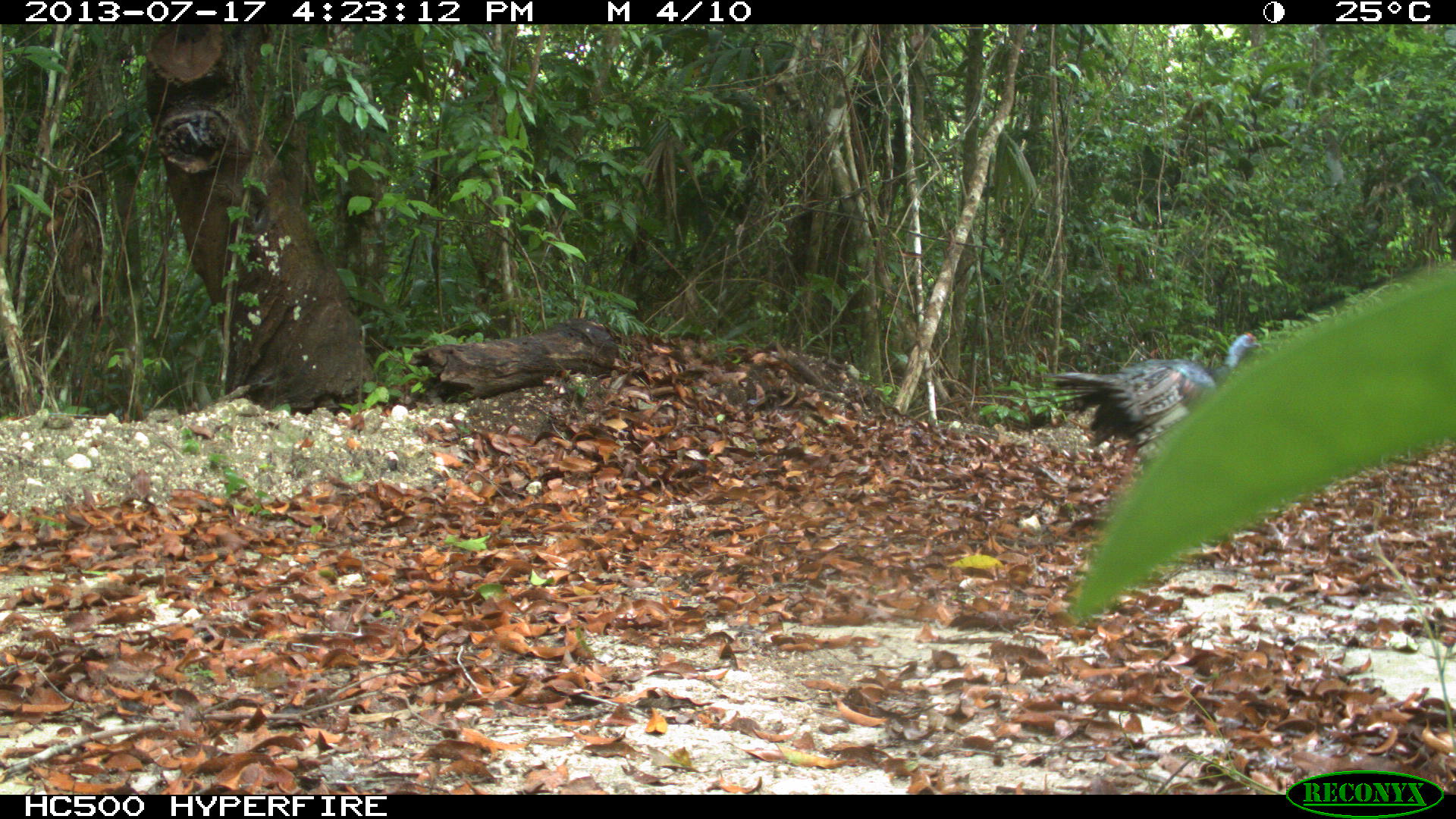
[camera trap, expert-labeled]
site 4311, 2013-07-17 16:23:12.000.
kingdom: Animalia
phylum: Chordata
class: Aves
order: Galliformes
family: Phasianidae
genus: Meleagris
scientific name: Meleagris ocellata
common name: ocellated turkey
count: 1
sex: male